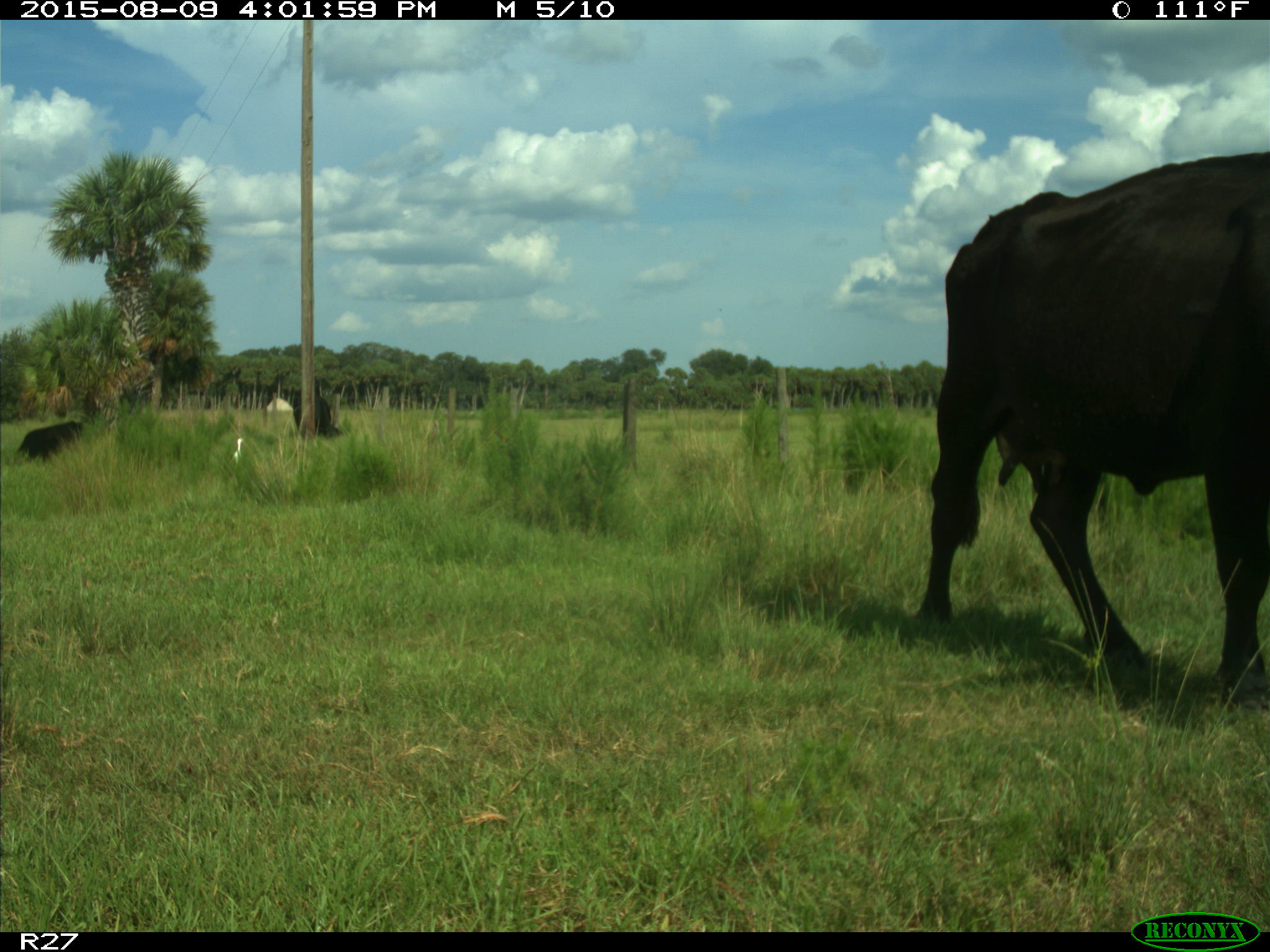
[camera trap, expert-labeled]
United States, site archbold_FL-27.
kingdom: Animalia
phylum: Chordata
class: Mammalia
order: Artiodactyla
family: Bovidae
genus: Bos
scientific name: Bos taurus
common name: domestic cow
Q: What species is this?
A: Bos taurus (domestic cow).